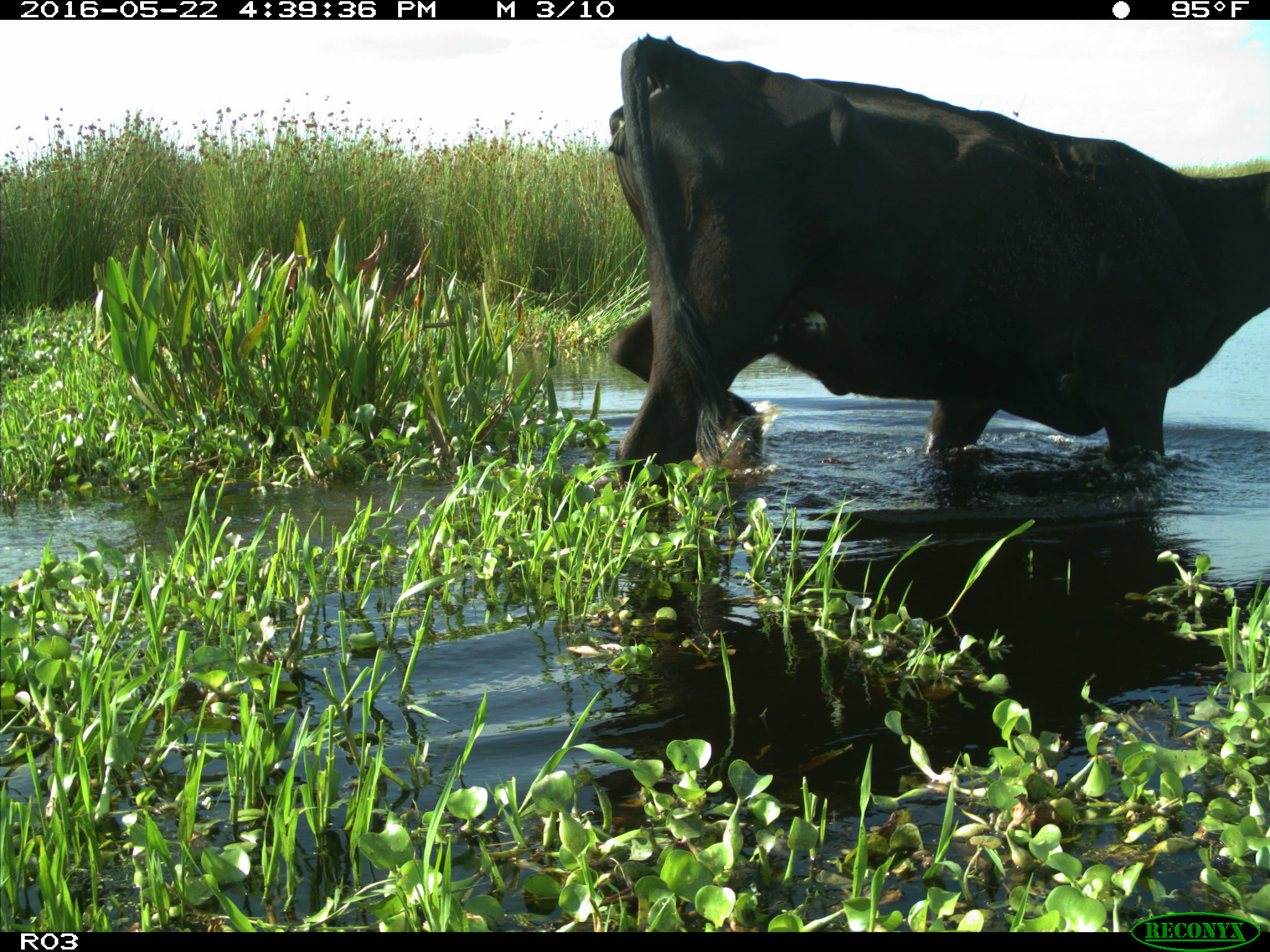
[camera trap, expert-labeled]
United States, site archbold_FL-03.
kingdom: Animalia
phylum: Chordata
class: Mammalia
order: Artiodactyla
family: Bovidae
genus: Bos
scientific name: Bos taurus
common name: domestic cow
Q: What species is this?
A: Bos taurus (domestic cow).